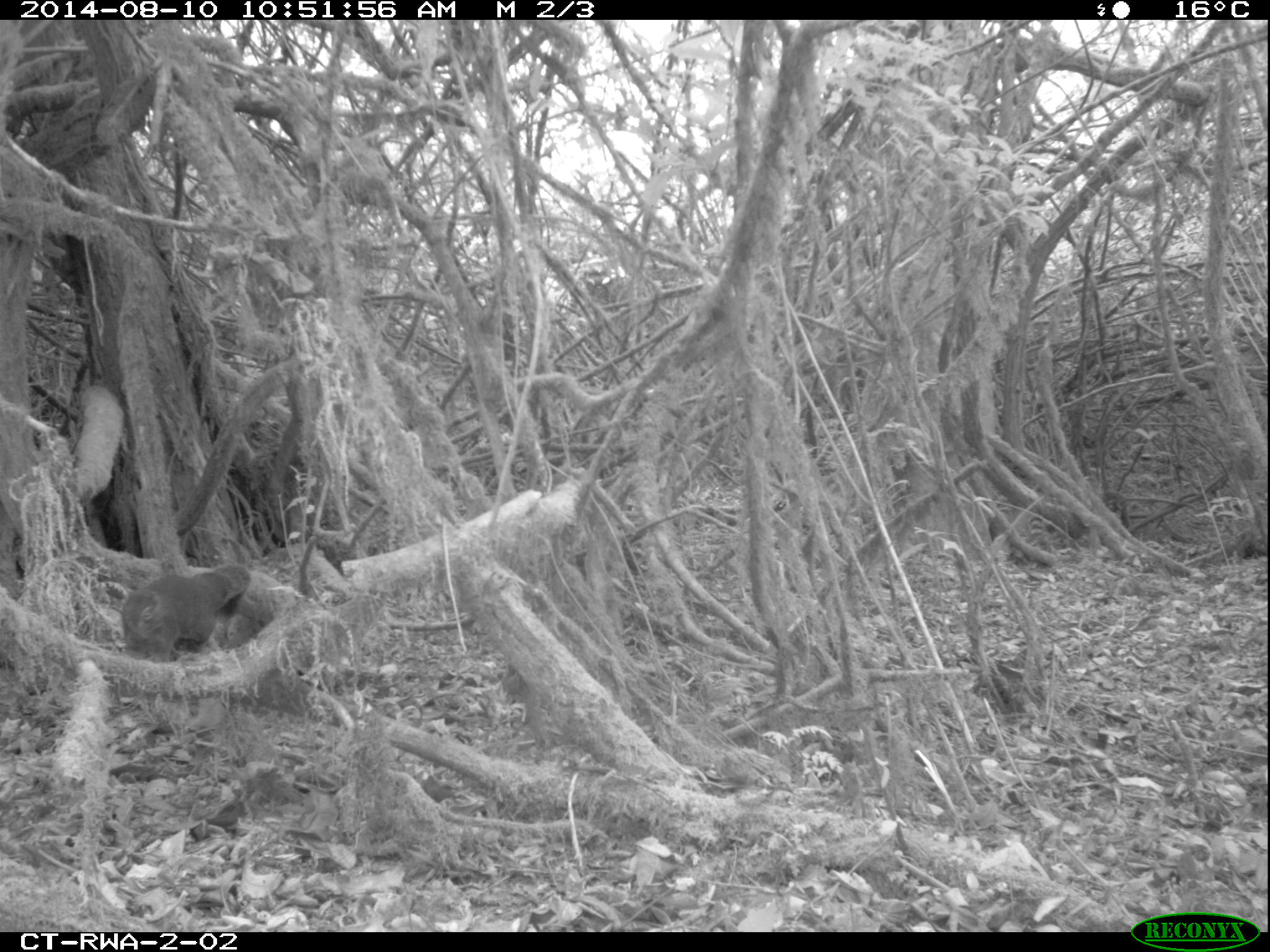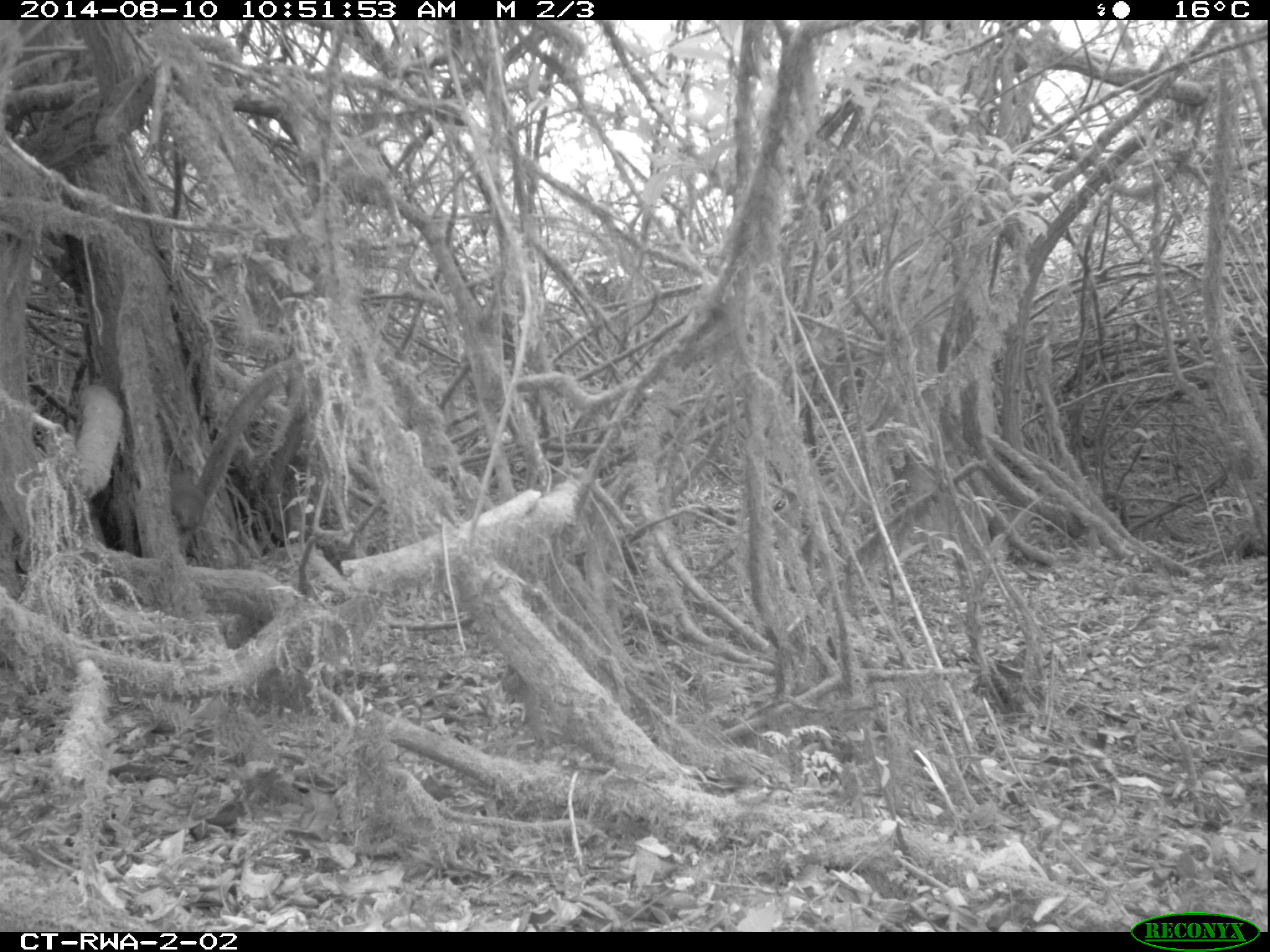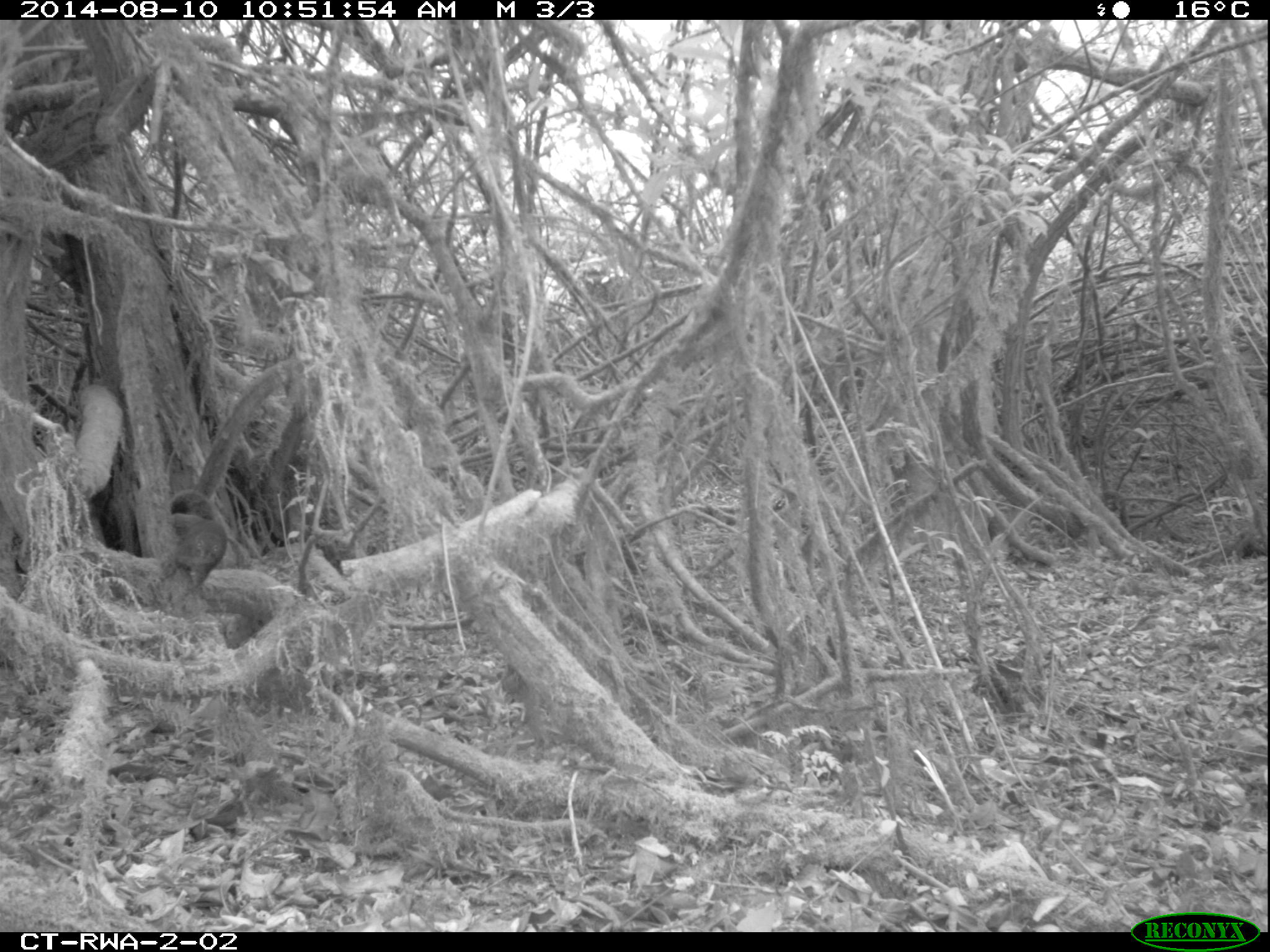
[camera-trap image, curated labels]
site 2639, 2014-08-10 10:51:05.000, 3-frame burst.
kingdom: Animalia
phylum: Chordata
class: Mammalia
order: Rodentia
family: Sciuridae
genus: Funisciurus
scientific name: Funisciurus carruthersi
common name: carruther's mountain squirrel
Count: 1.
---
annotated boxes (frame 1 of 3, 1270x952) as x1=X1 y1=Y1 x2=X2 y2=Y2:
funisciurus carruthersi: x1=116 y1=559 x2=251 y2=664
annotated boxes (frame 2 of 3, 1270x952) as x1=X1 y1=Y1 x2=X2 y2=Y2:
funisciurus carruthersi: x1=163 y1=461 x2=209 y2=533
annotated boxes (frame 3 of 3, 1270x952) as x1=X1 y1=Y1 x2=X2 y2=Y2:
funisciurus carruthersi: x1=161 y1=484 x2=231 y2=592